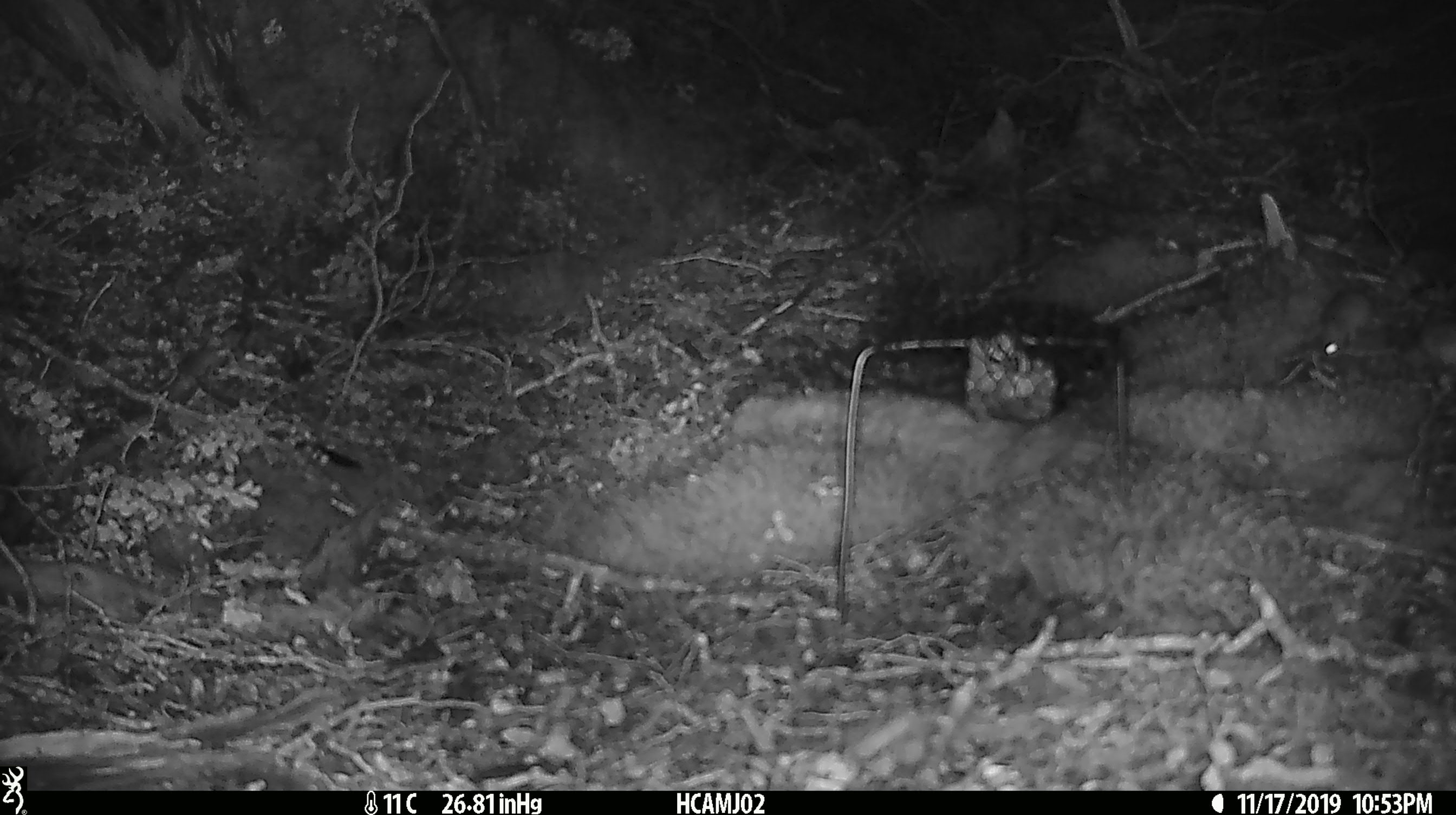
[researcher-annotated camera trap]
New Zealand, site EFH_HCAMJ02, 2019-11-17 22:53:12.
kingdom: Animalia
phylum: Chordata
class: Mammalia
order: Rodentia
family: Muridae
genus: Mus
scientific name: Mus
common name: mouse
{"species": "mouse (Mus)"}